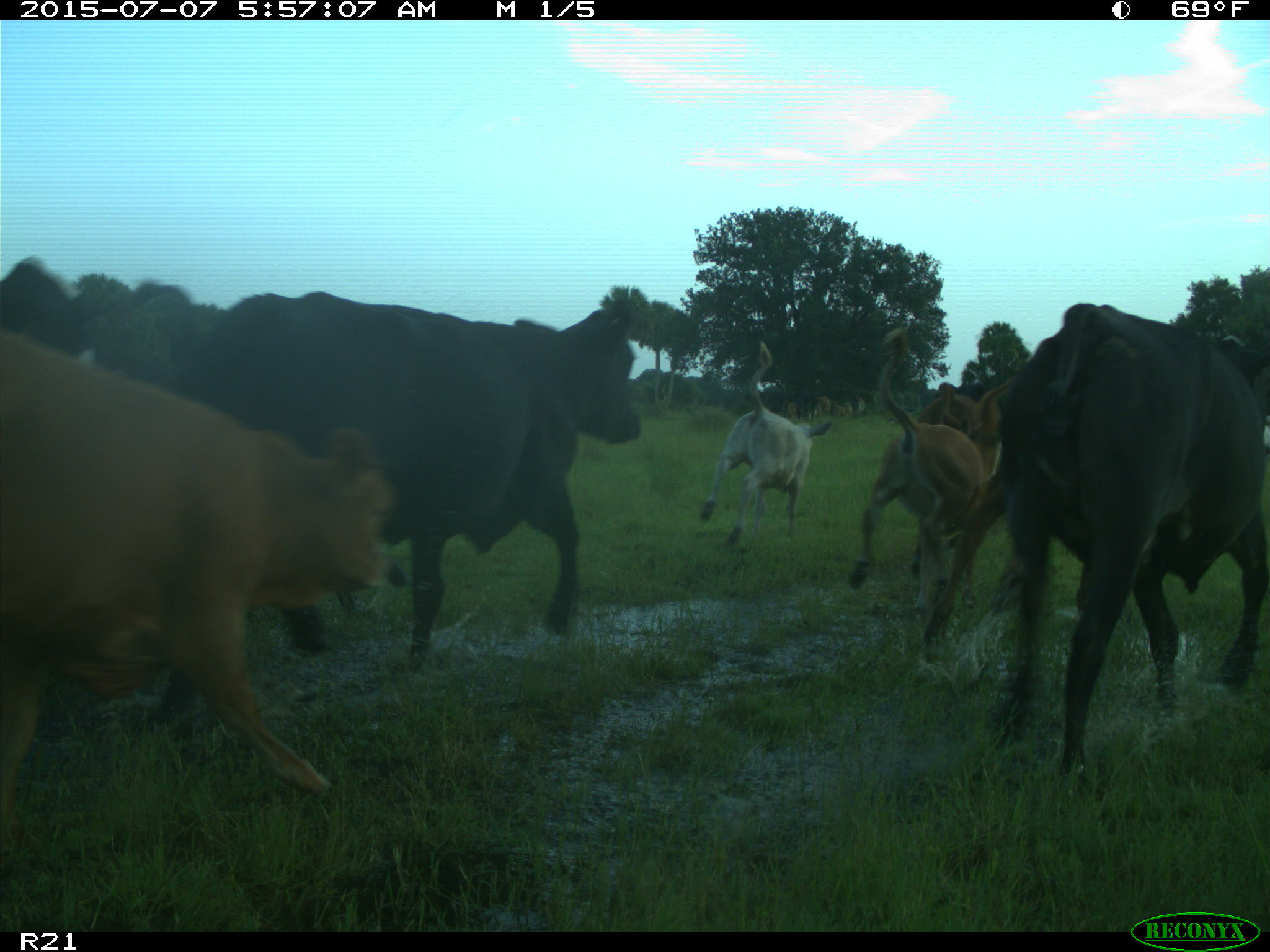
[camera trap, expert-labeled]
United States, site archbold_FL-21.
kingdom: Animalia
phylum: Chordata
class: Mammalia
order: Artiodactyla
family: Bovidae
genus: Bos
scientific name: Bos taurus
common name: domestic cow